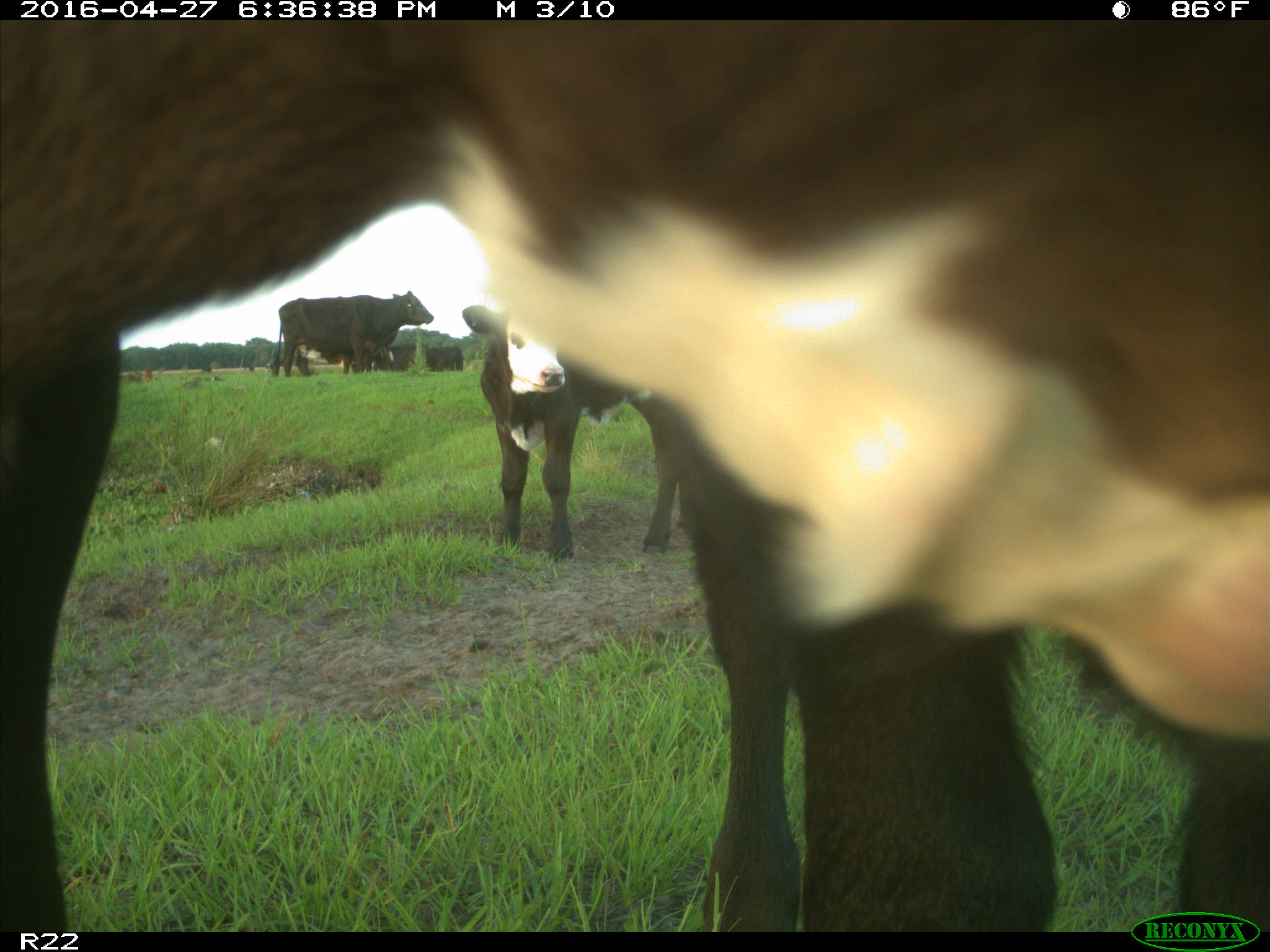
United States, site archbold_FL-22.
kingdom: Animalia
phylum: Chordata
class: Mammalia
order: Artiodactyla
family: Bovidae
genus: Bos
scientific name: Bos taurus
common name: domestic cow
Bos taurus (domestic cow).